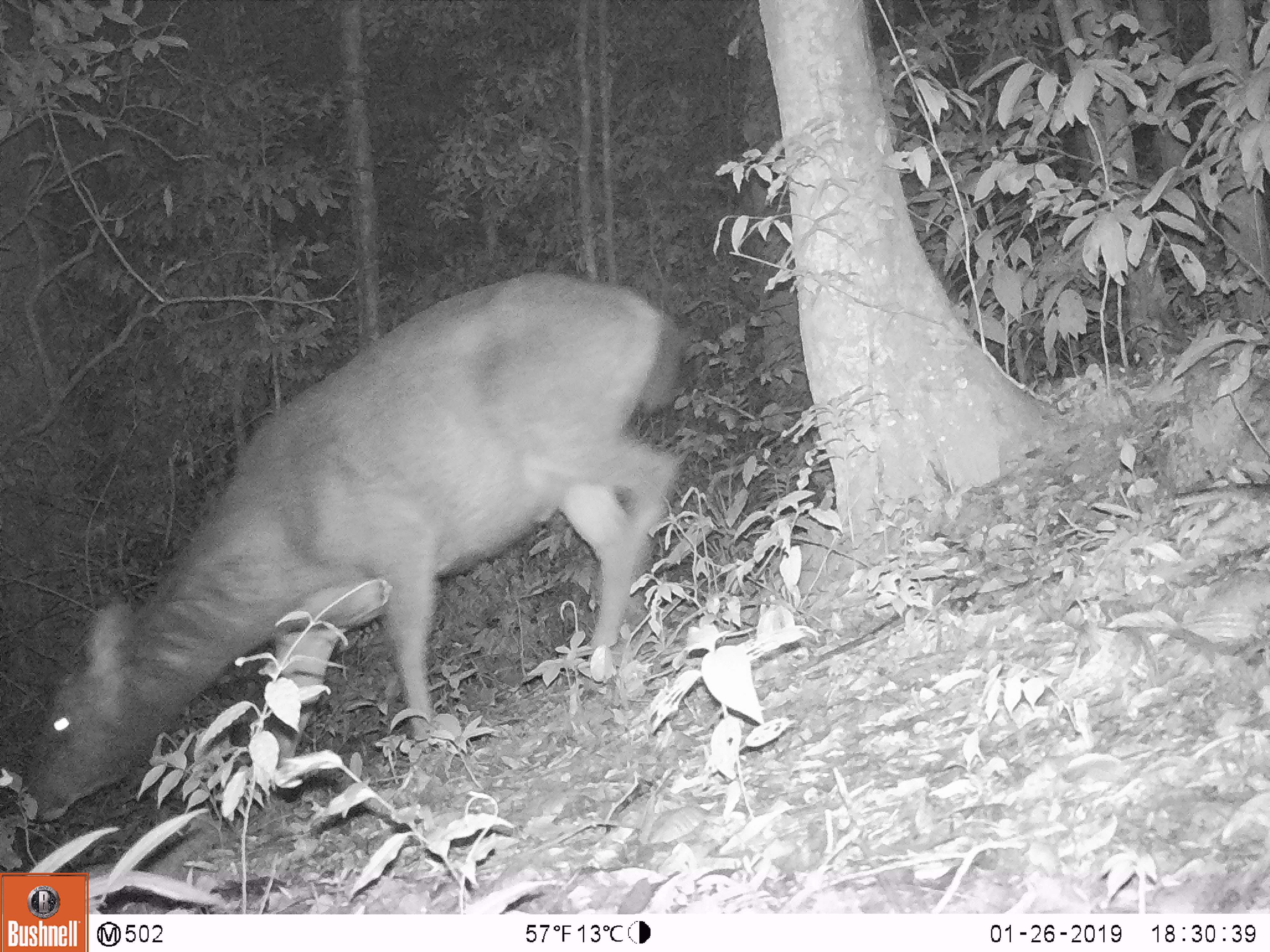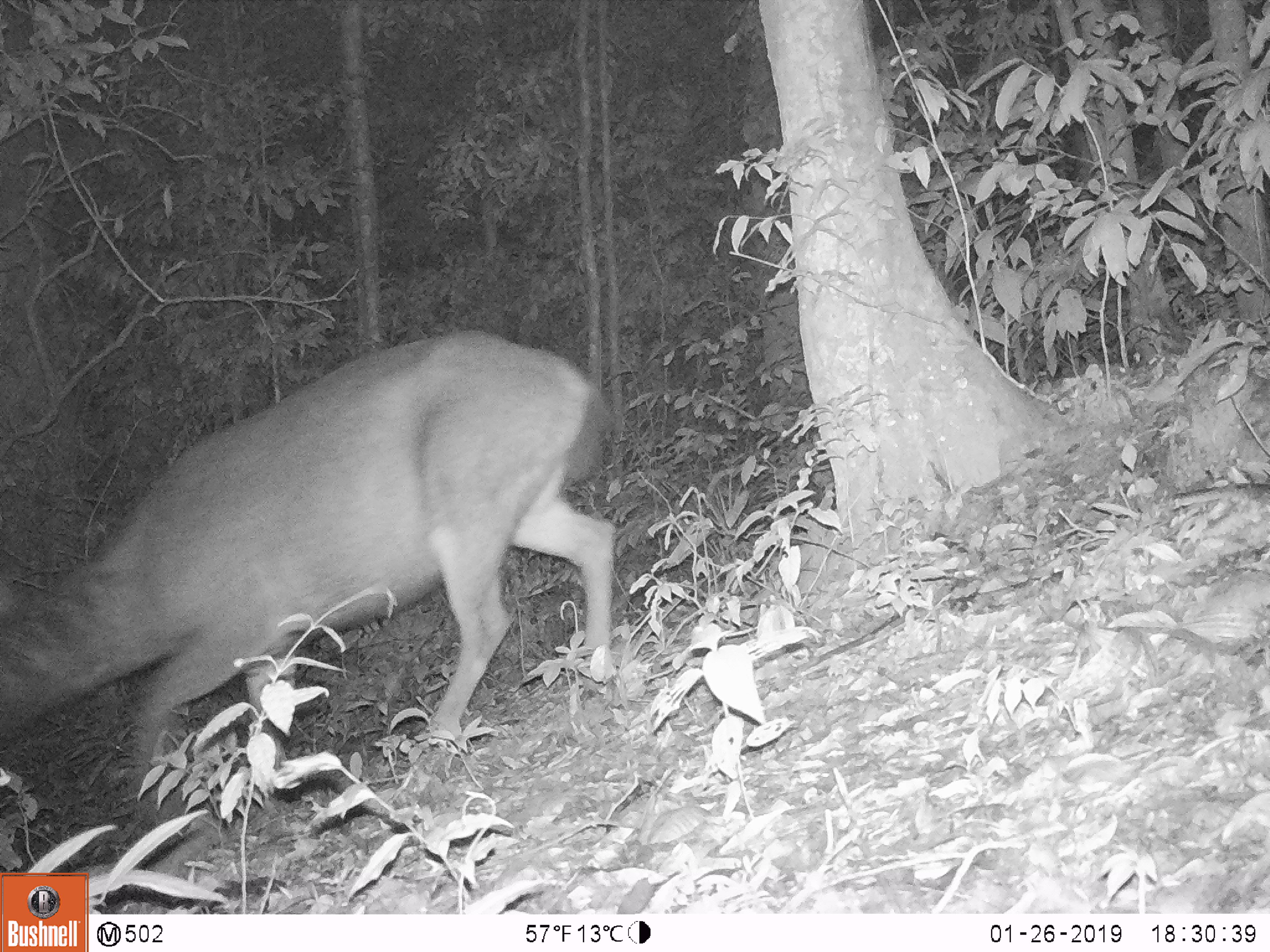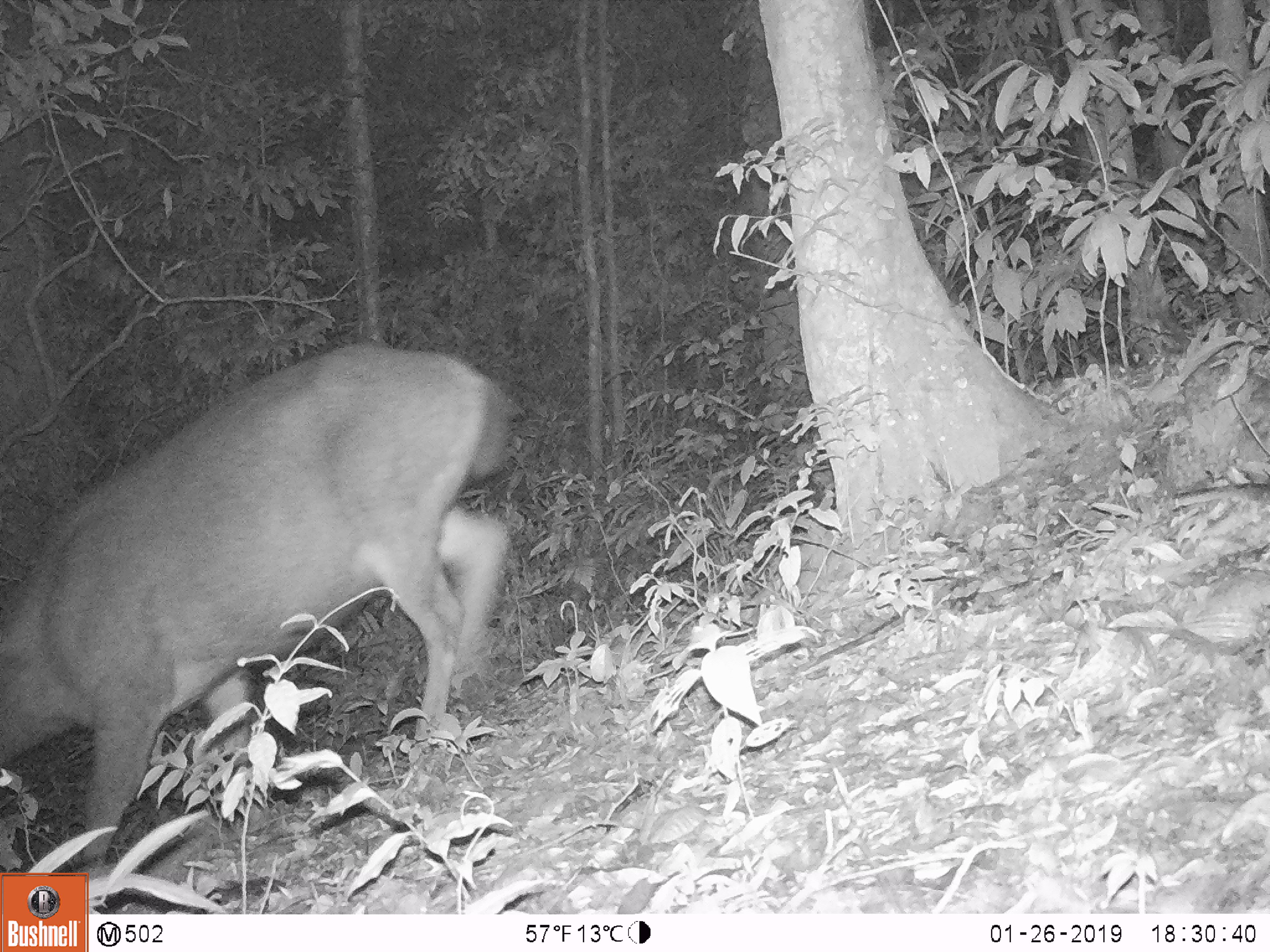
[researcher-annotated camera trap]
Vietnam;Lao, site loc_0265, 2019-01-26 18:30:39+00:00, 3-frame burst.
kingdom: Animalia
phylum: Chordata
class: Mammalia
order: Artiodactyla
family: Cervidae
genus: Rusa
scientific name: Rusa unicolor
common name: sambar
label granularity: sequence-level